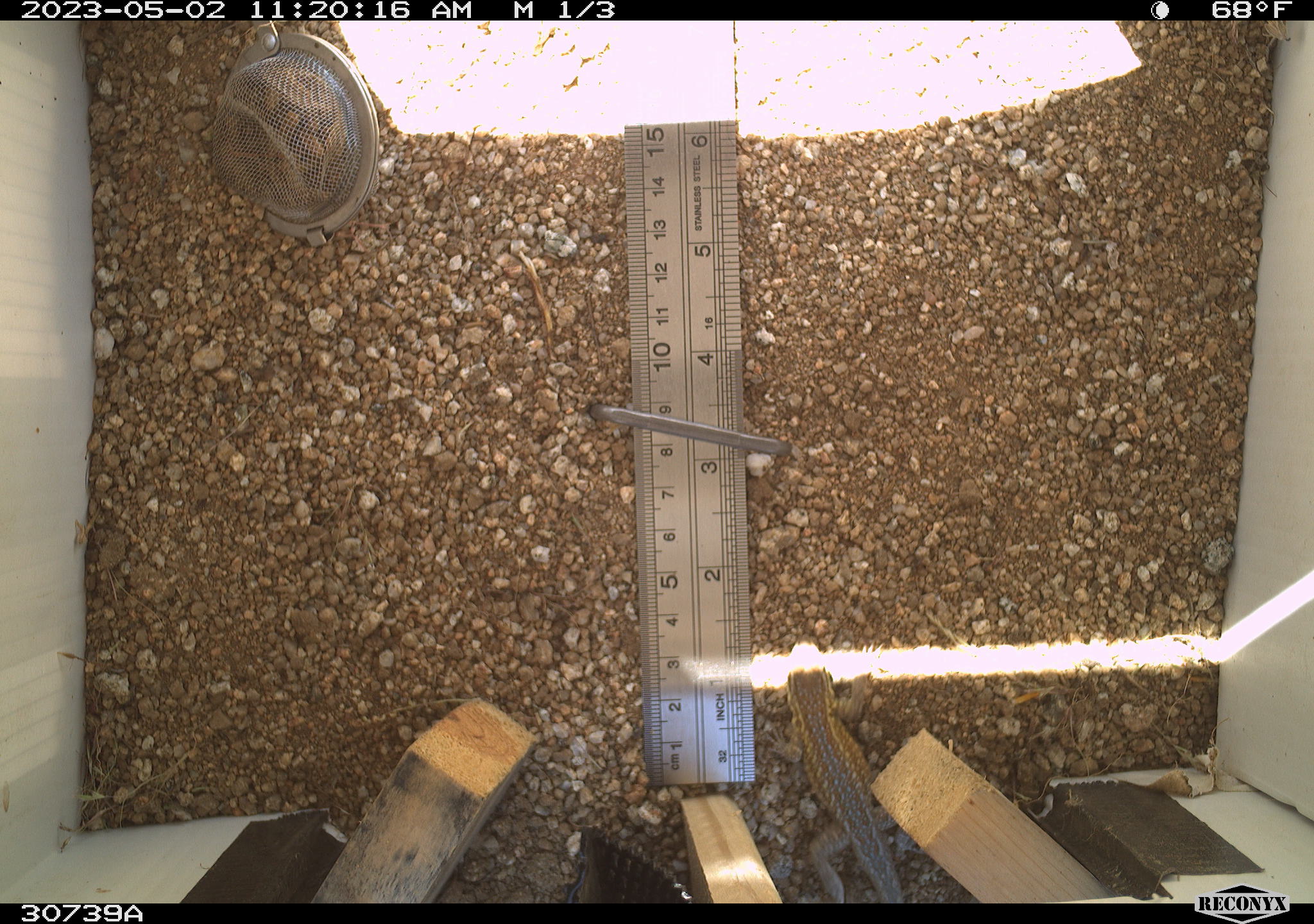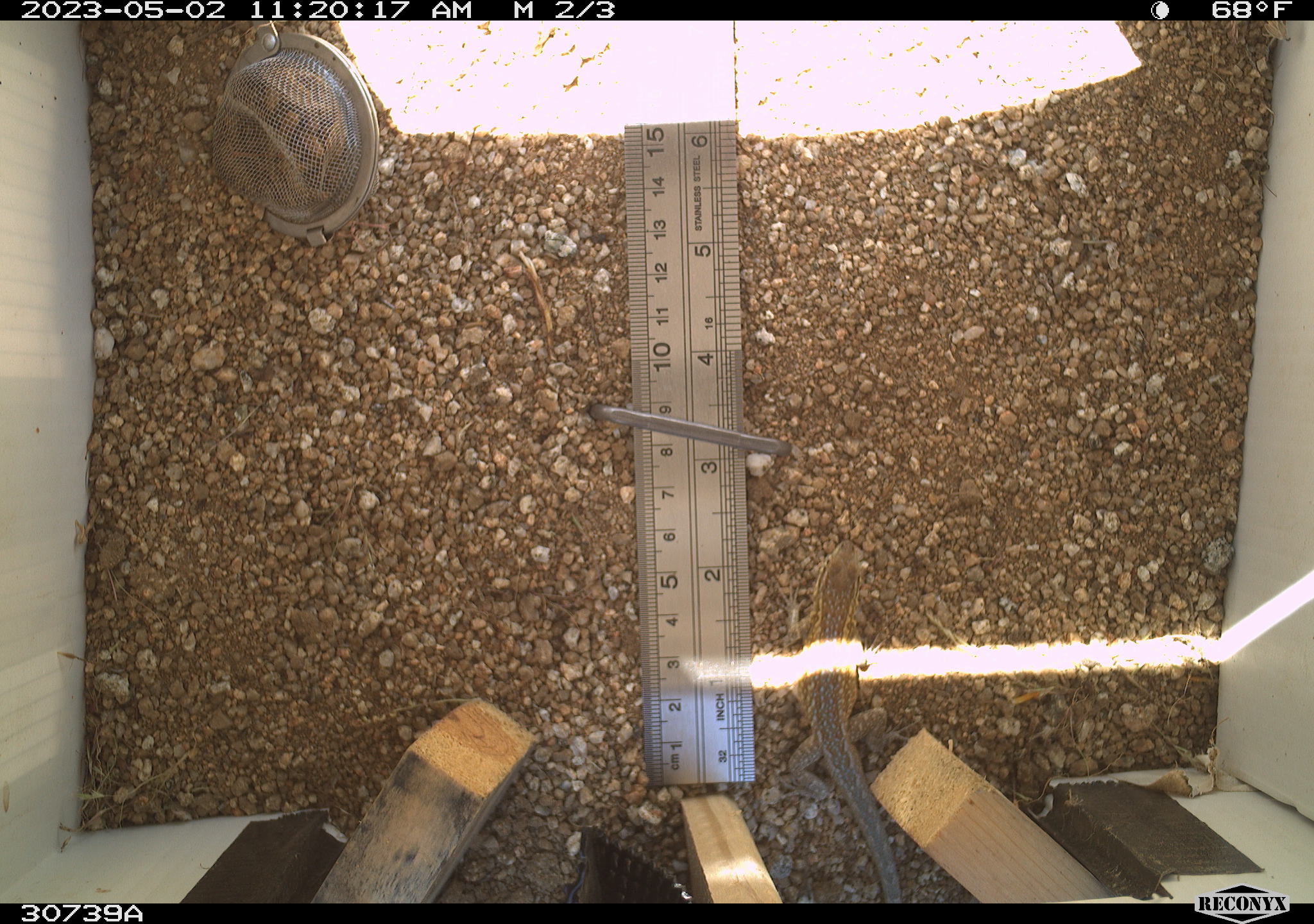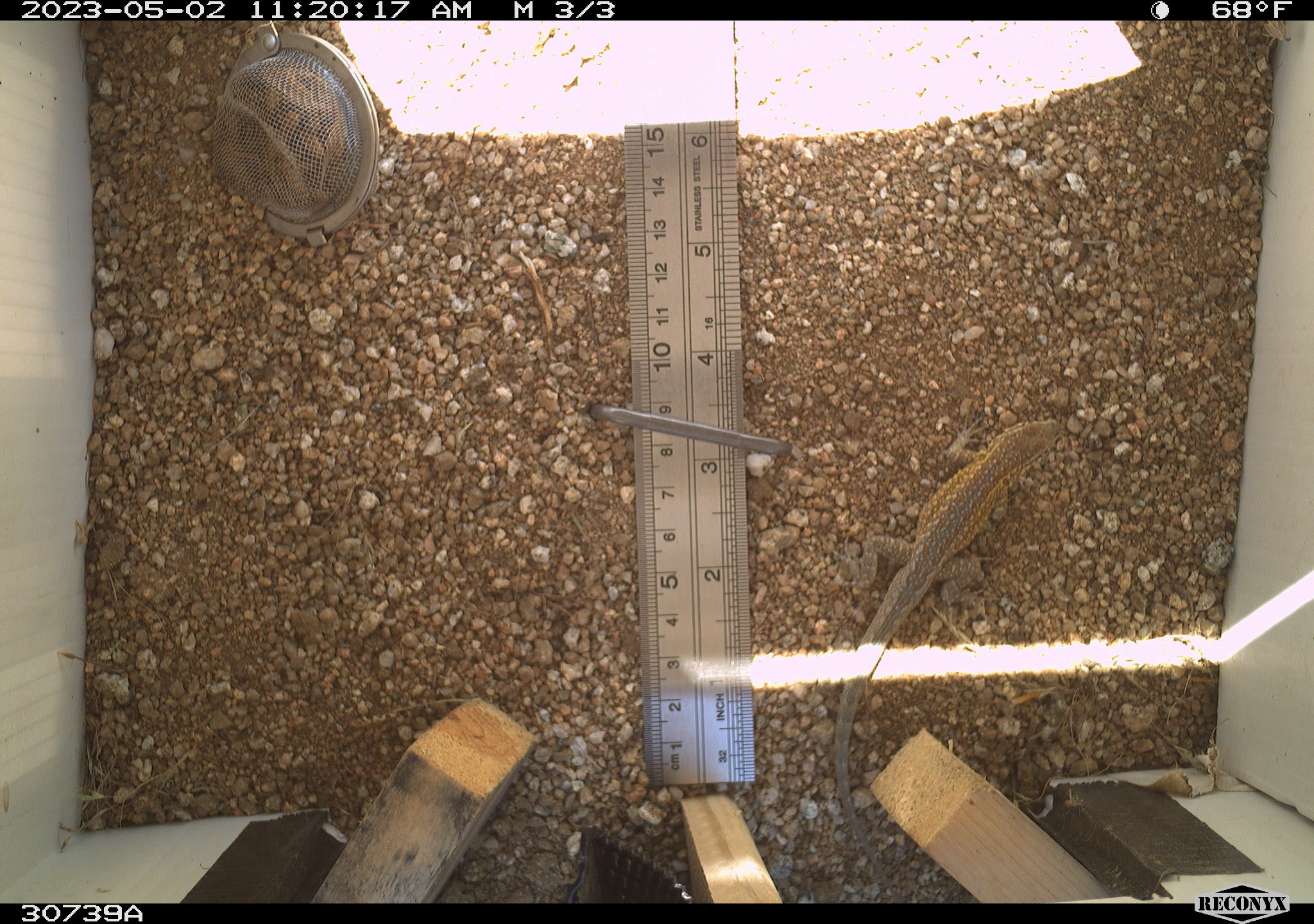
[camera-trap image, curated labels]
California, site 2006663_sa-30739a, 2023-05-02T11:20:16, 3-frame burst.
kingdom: Animalia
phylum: Chordata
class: Reptilia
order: Squamata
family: Phrynosomatidae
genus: Uta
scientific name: Uta stansburiana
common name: common side-blotched lizard